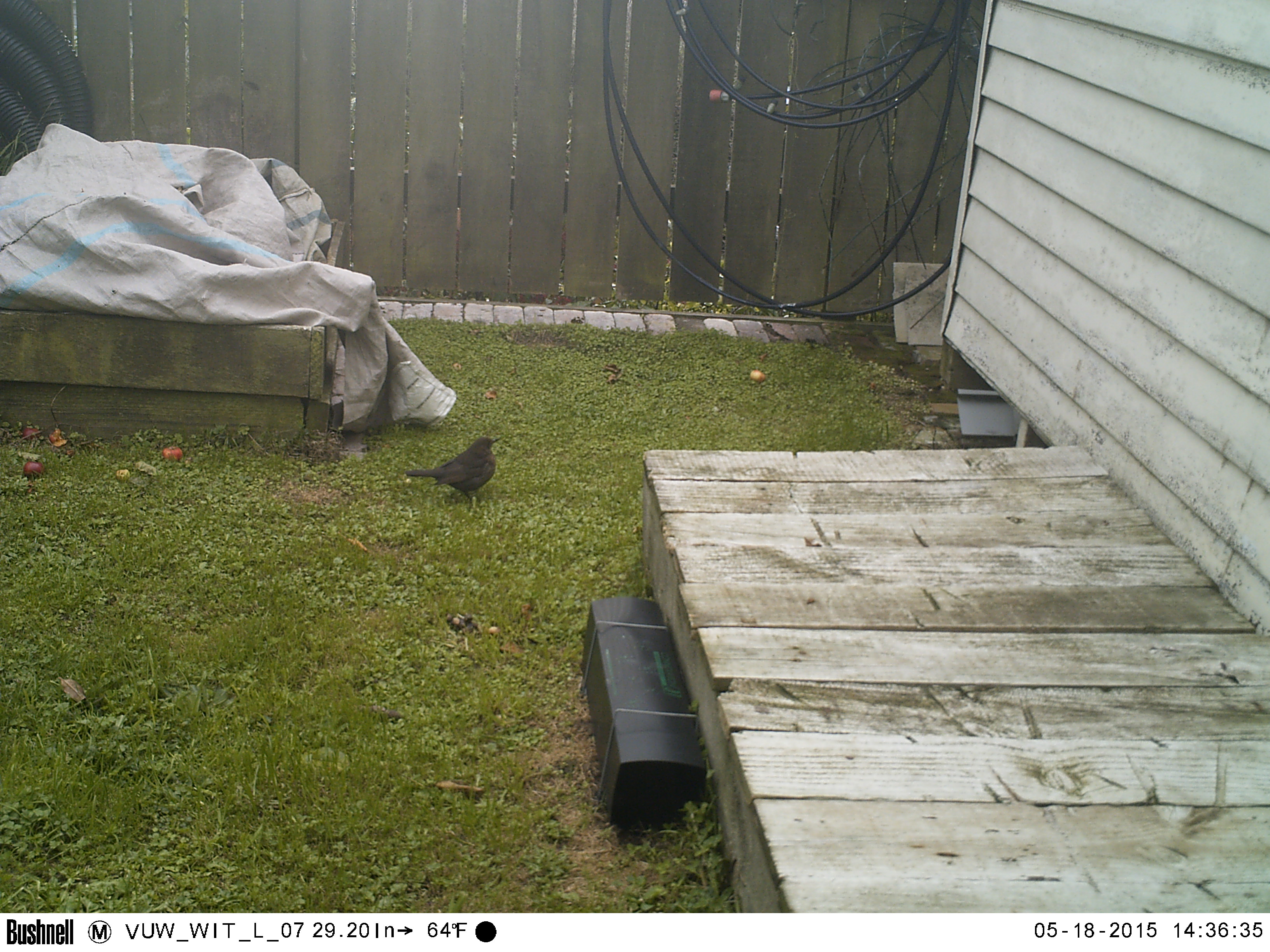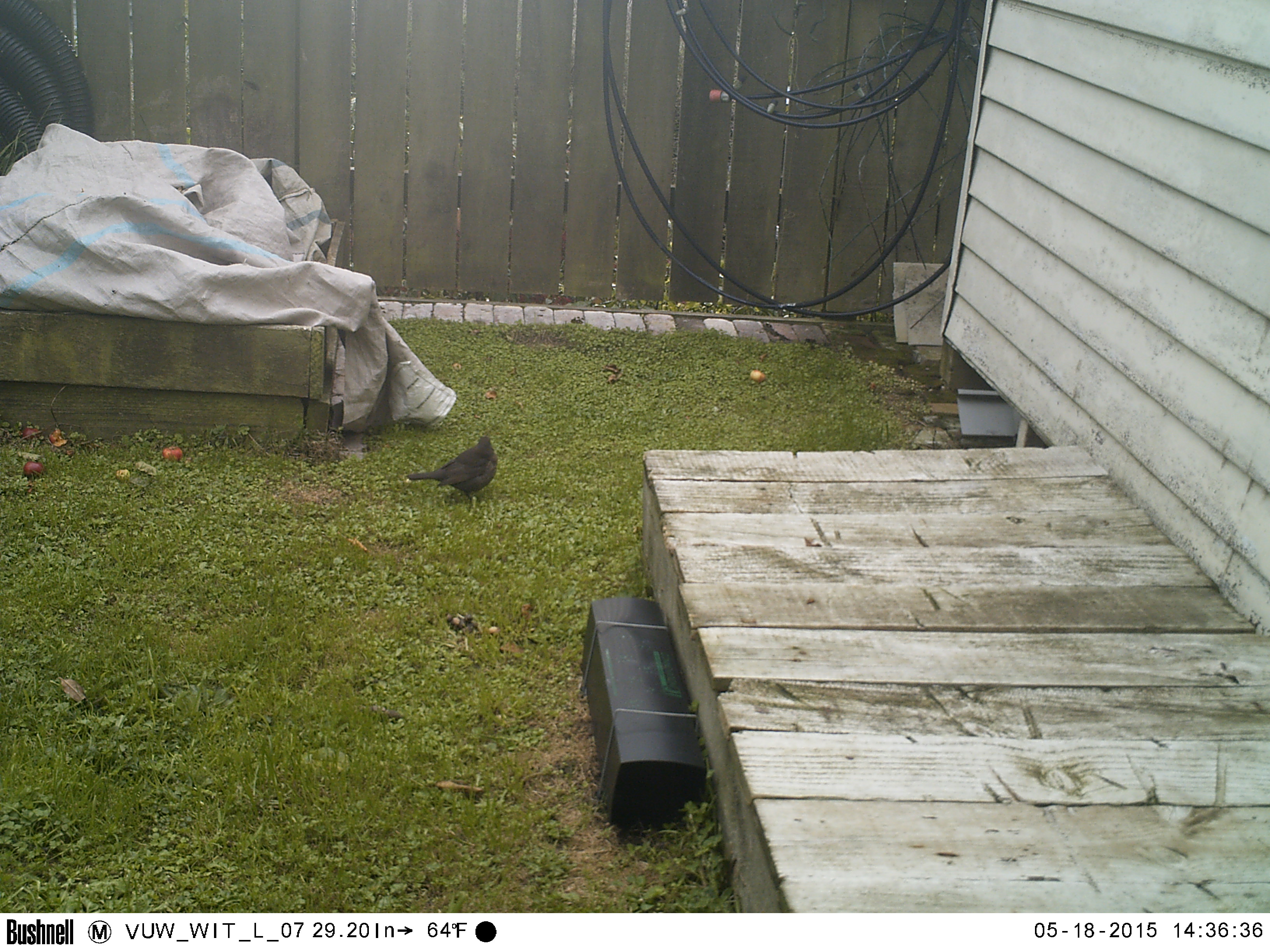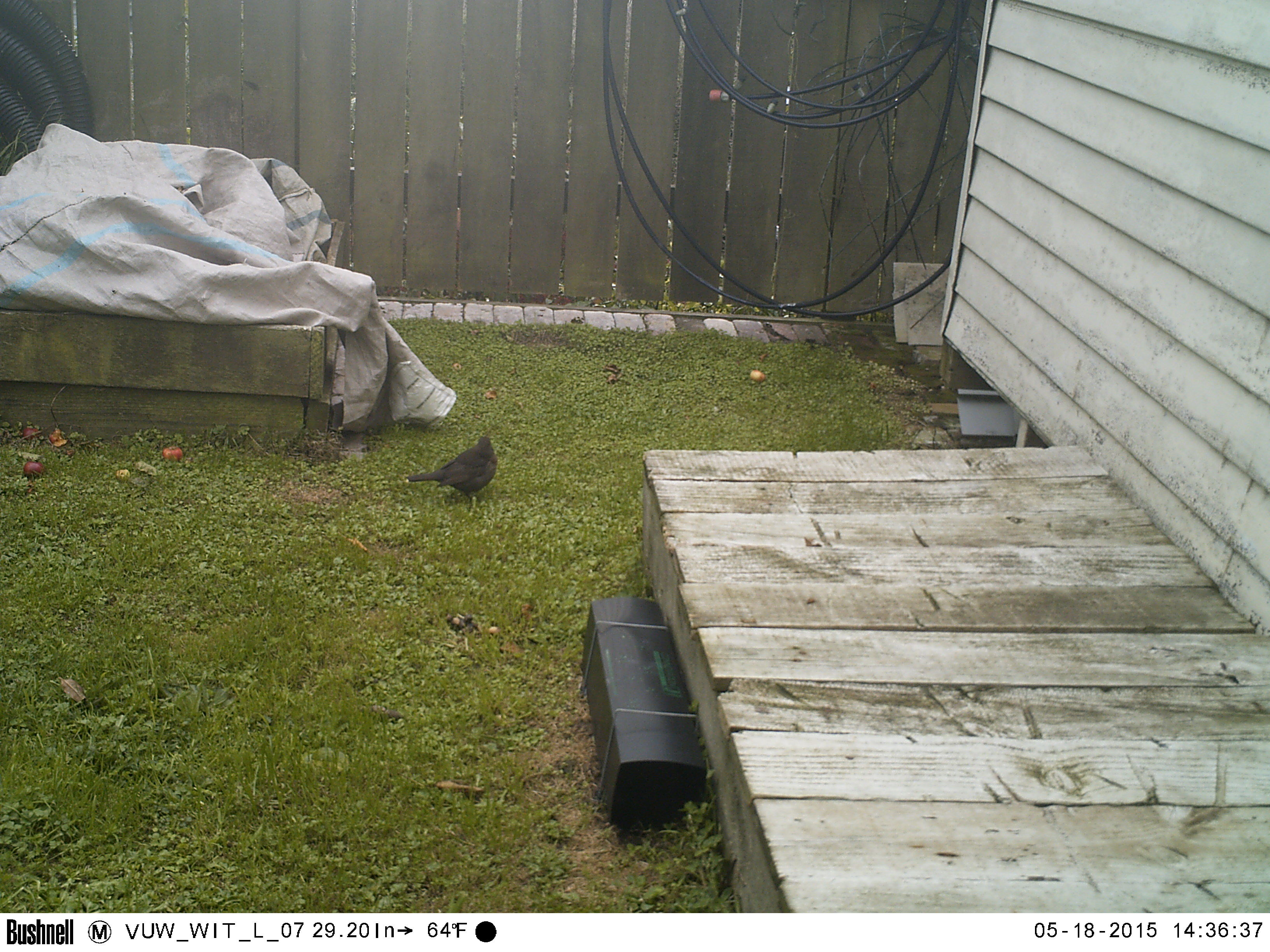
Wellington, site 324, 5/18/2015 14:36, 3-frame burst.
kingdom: Animalia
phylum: Chordata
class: Aves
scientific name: Aves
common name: bird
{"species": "bird (Aves)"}